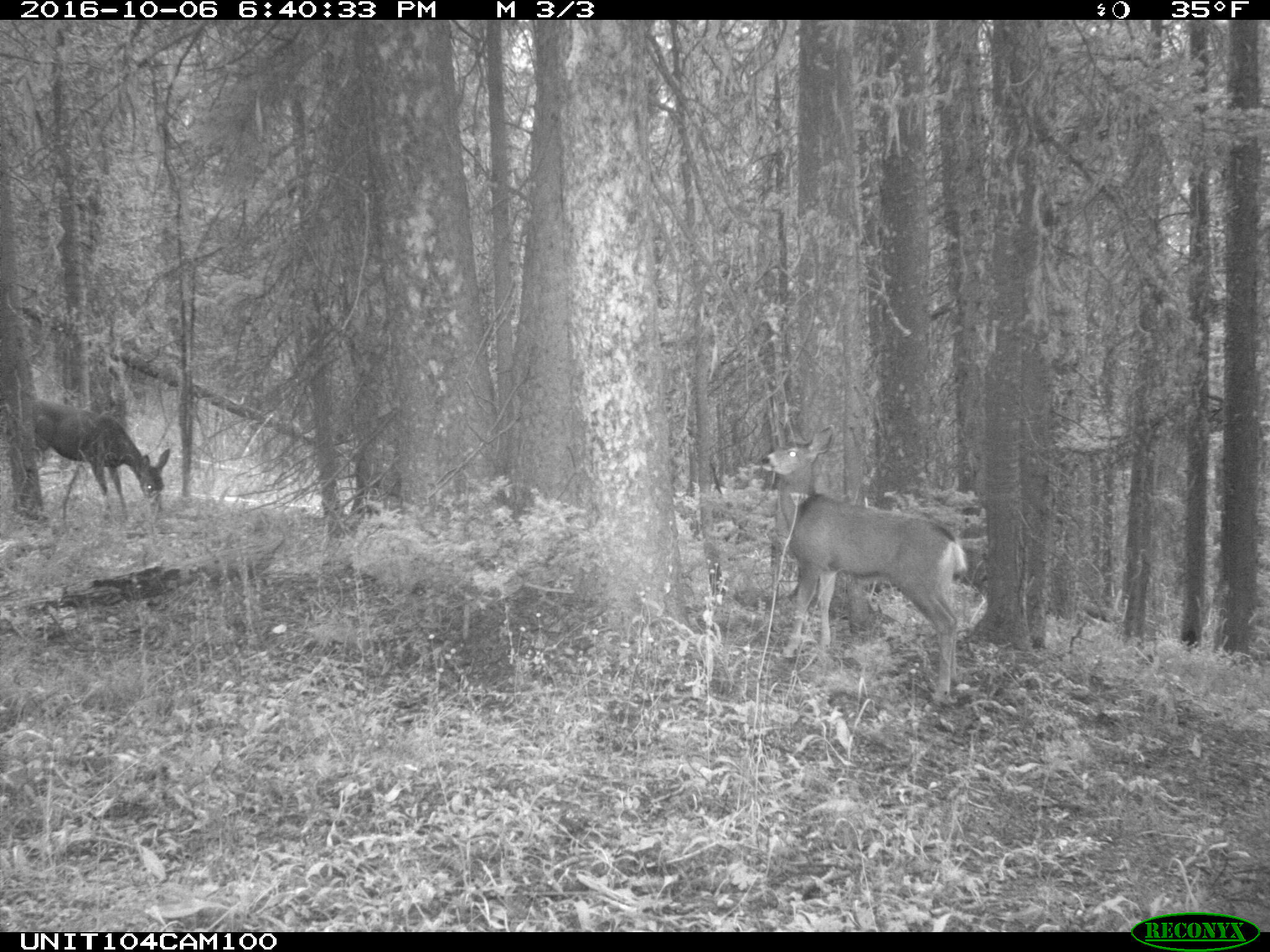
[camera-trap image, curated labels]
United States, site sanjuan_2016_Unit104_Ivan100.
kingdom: Animalia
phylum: Chordata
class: Mammalia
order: Artiodactyla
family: Cervidae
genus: Odocoileus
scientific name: Odocoileus hemionus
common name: mule deer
Odocoileus hemionus (mule deer).